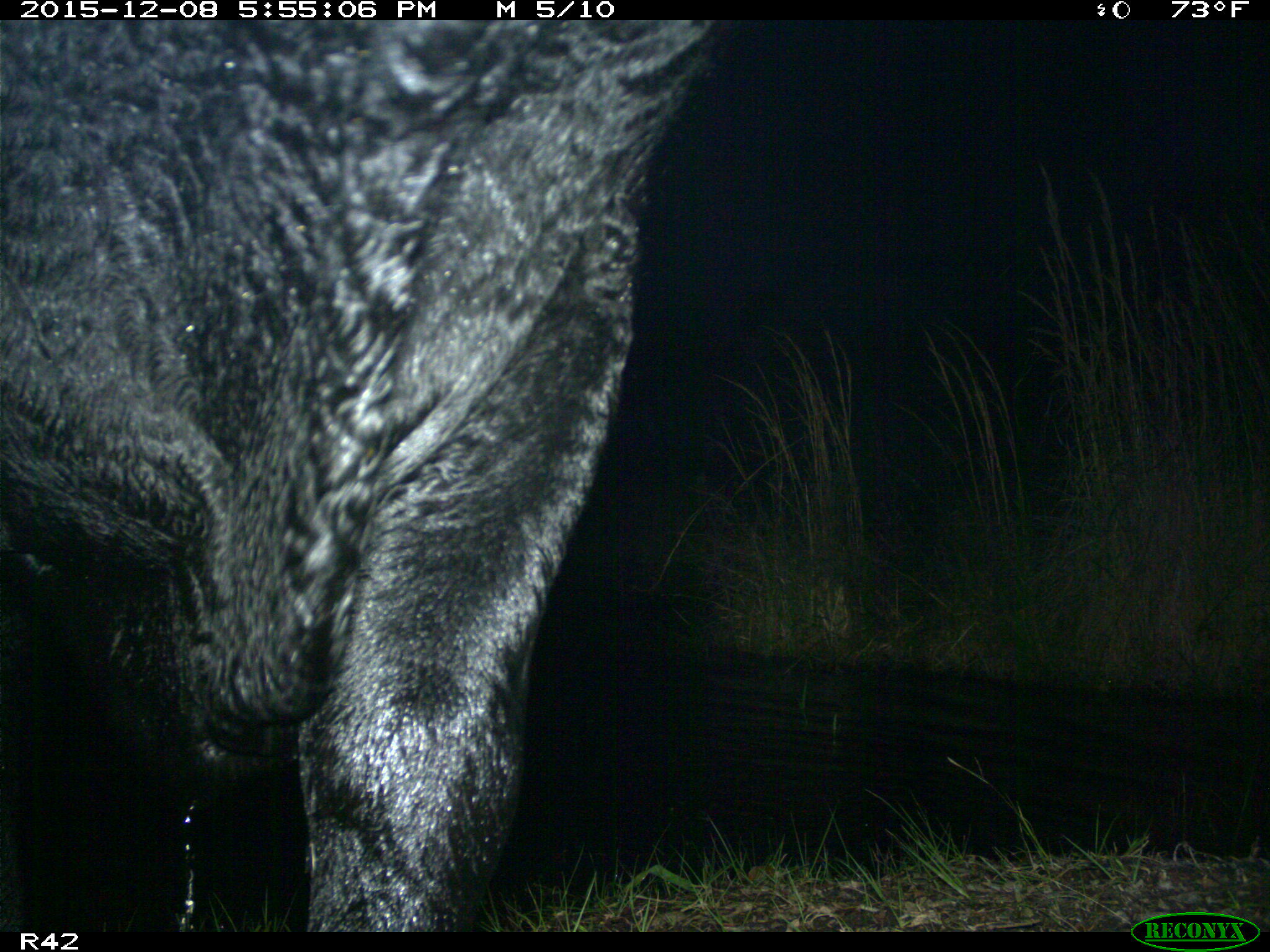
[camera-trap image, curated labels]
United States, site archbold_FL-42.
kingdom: Animalia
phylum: Chordata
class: Mammalia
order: Artiodactyla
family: Bovidae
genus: Bos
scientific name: Bos taurus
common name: domestic cow